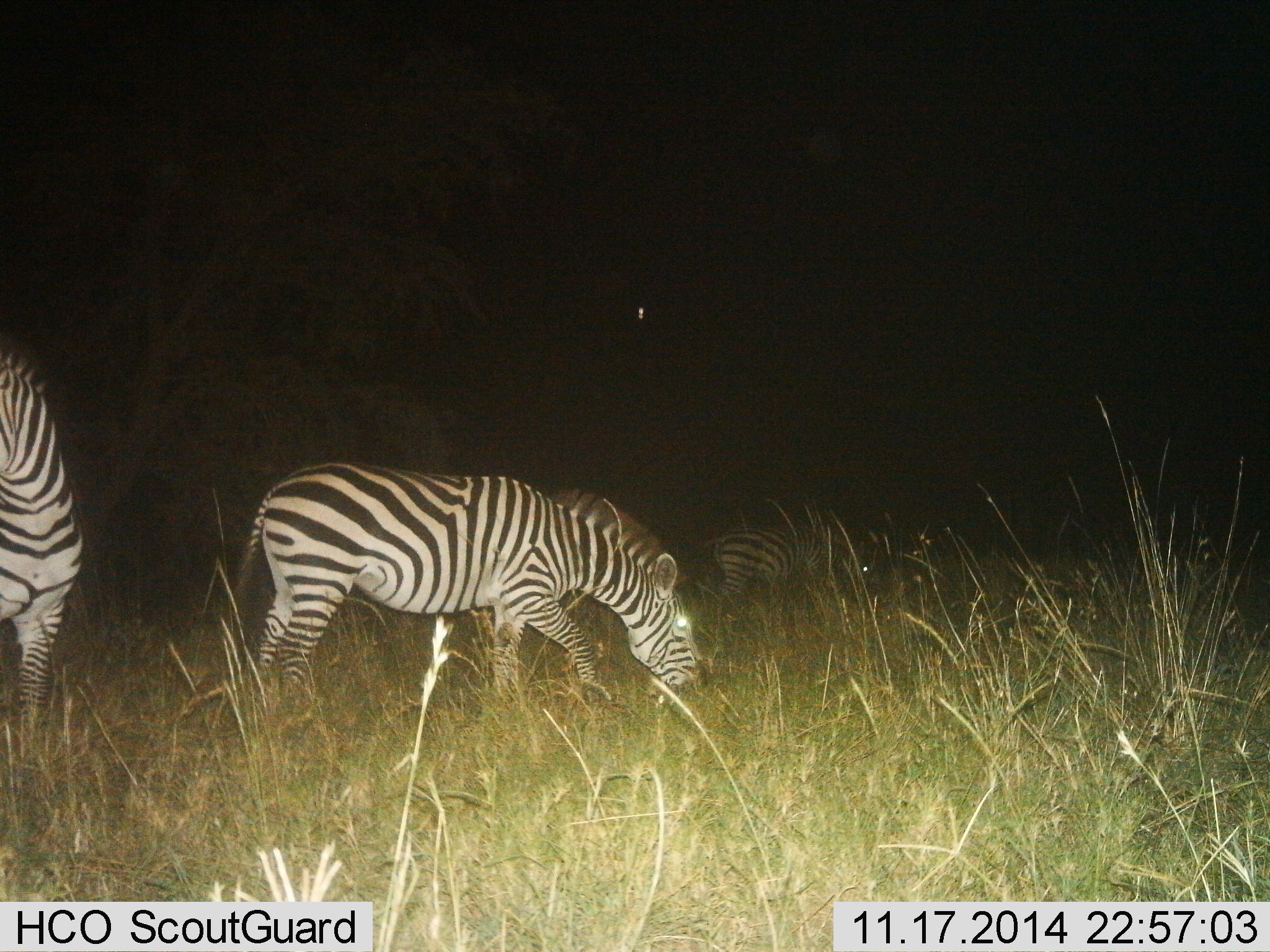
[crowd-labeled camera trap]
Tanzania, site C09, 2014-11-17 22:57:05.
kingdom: Animalia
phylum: Chordata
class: Mammalia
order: Perissodactyla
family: Equidae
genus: Equus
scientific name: Equus quagga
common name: plains zebra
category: zebra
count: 3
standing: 30%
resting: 0%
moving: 0%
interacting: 0%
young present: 10%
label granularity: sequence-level